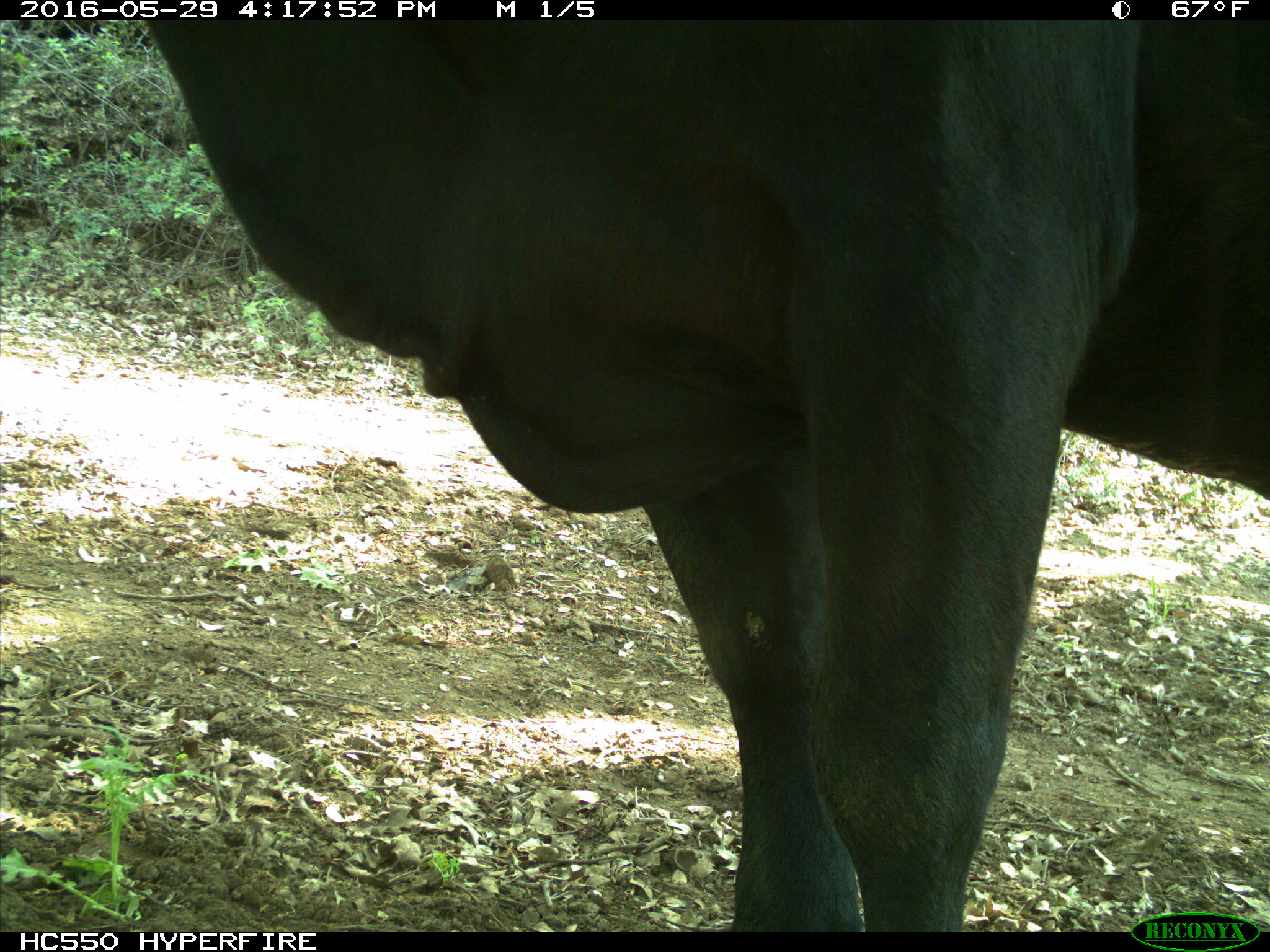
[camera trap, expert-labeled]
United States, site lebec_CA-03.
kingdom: Animalia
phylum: Chordata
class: Mammalia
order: Artiodactyla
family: Bovidae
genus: Bos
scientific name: Bos taurus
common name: domestic cow